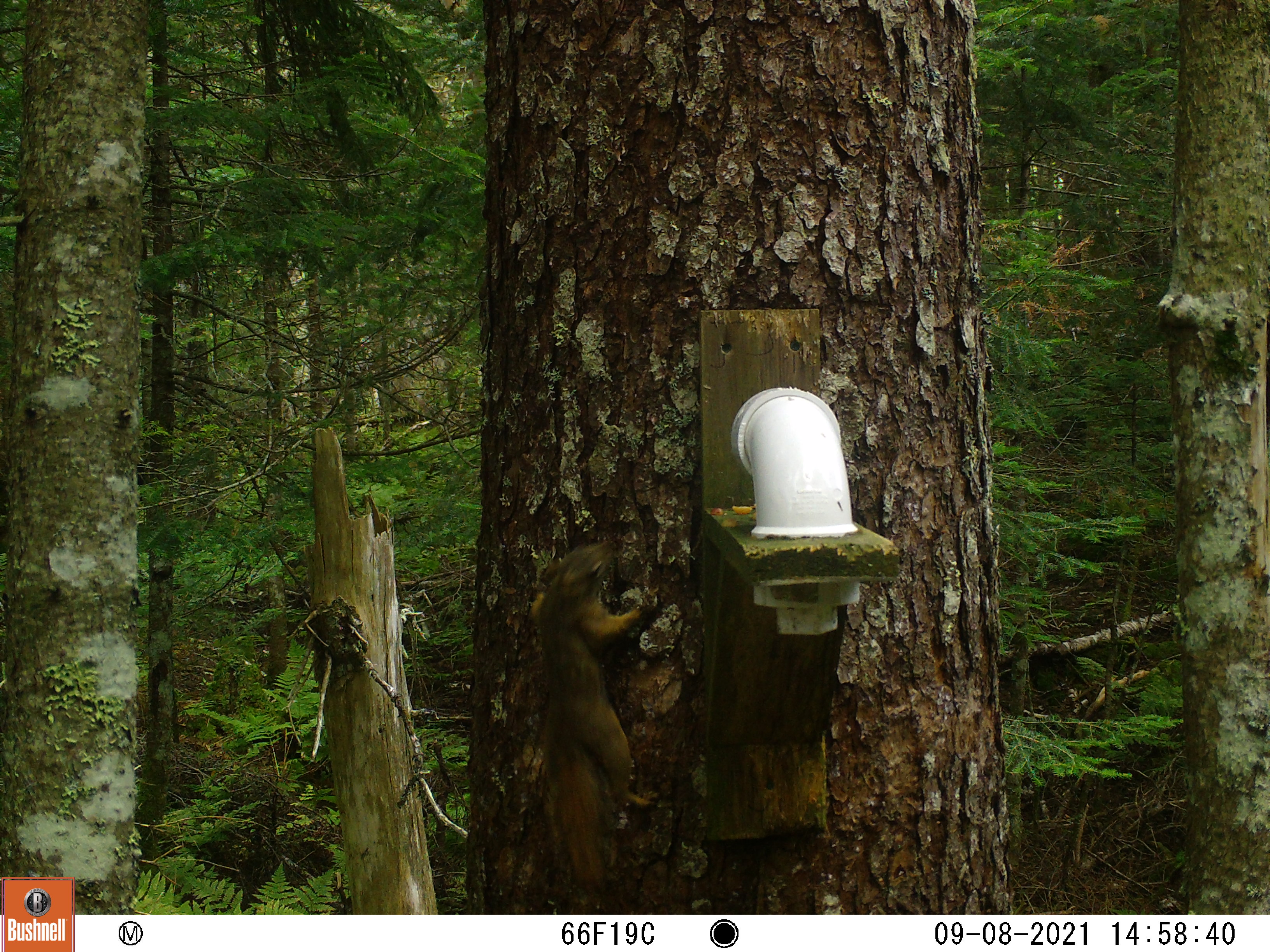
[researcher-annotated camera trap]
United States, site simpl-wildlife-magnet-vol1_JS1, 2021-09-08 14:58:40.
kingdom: Animalia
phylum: Chordata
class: Mammalia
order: Rodentia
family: Sciuridae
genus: Tamiasciurus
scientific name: Tamiasciurus hudsonicus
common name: red squirrel